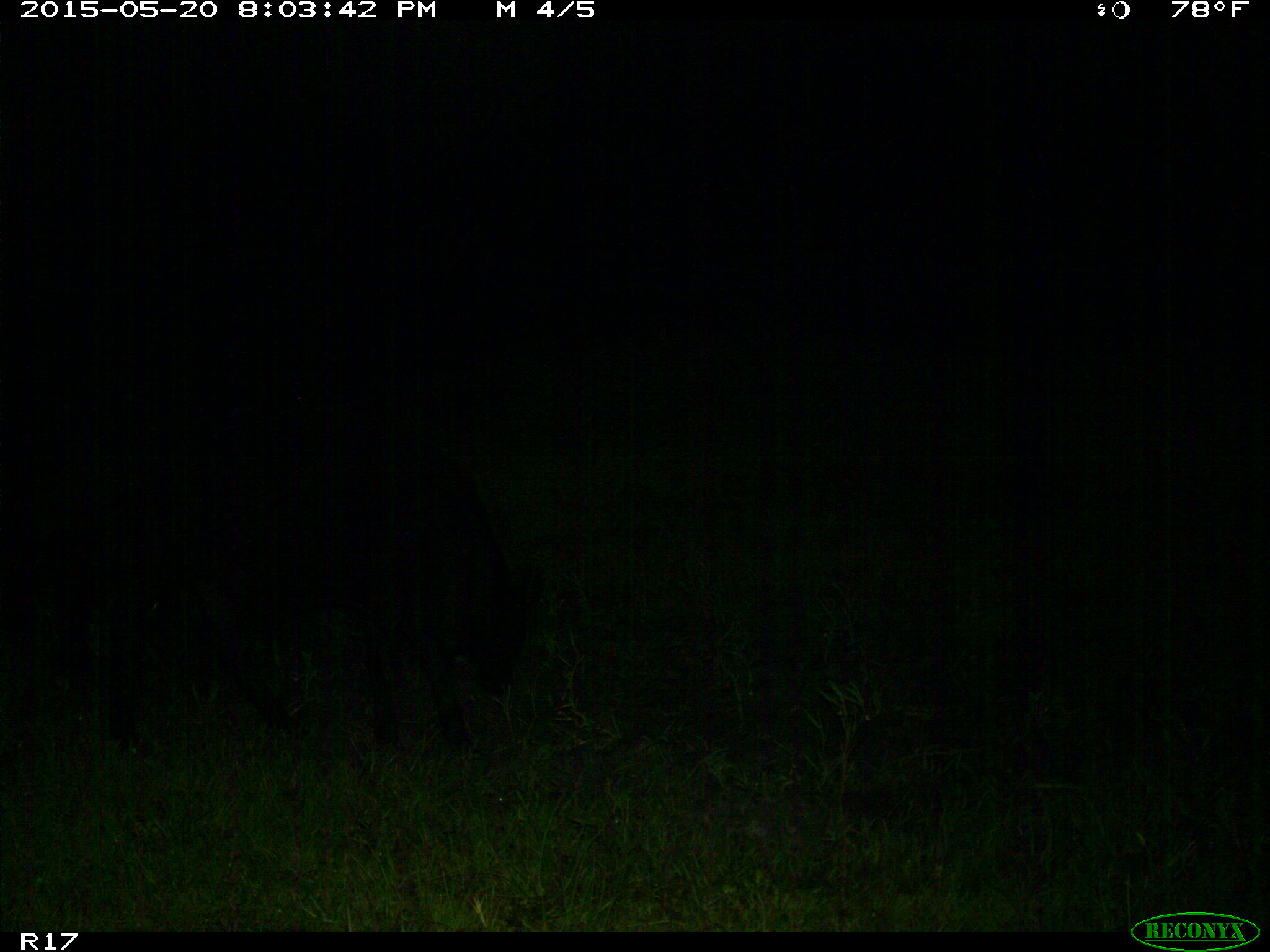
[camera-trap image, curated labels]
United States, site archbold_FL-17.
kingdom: Animalia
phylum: Chordata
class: Mammalia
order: Artiodactyla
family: Bovidae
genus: Bos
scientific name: Bos taurus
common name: domestic cow